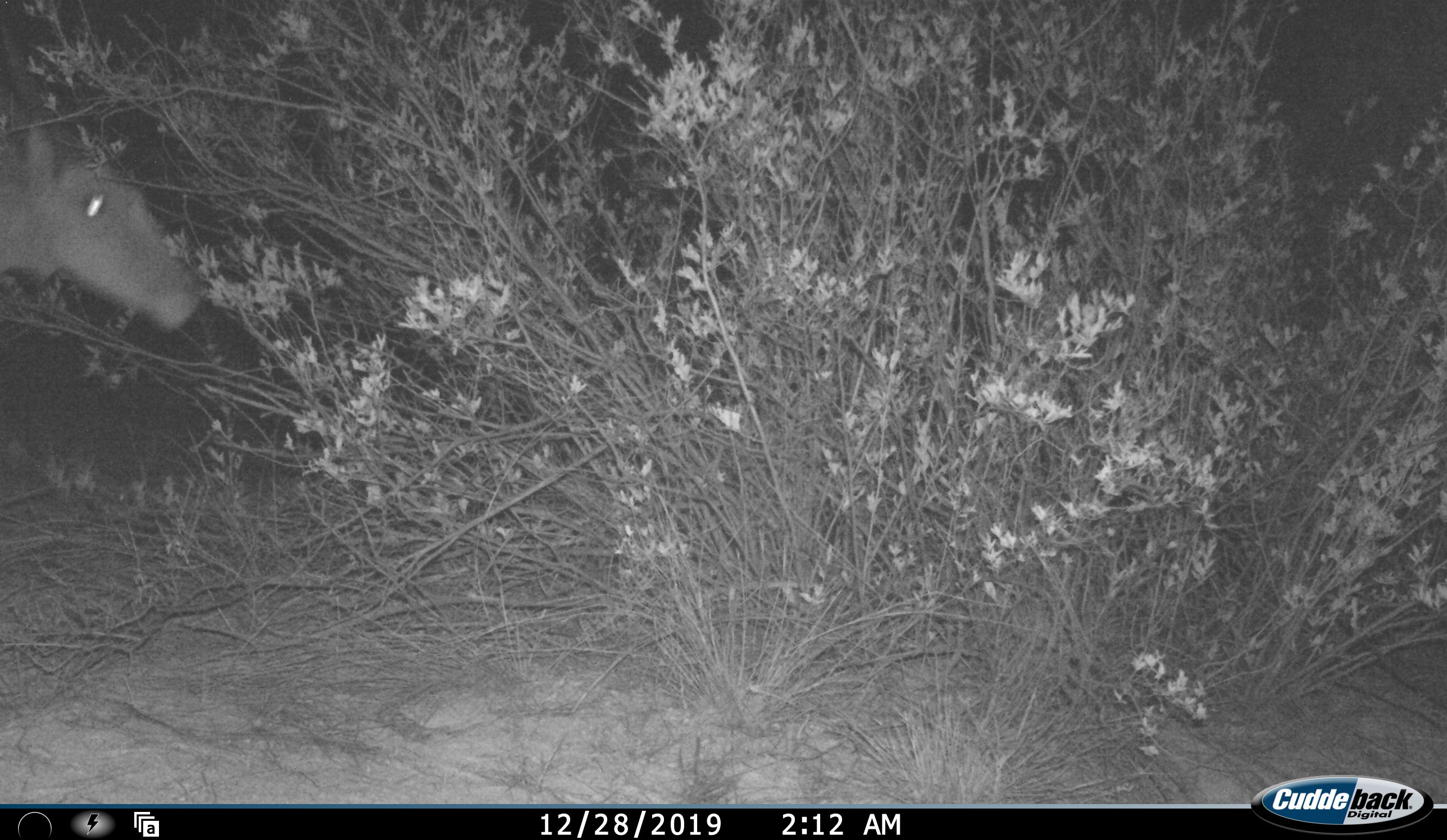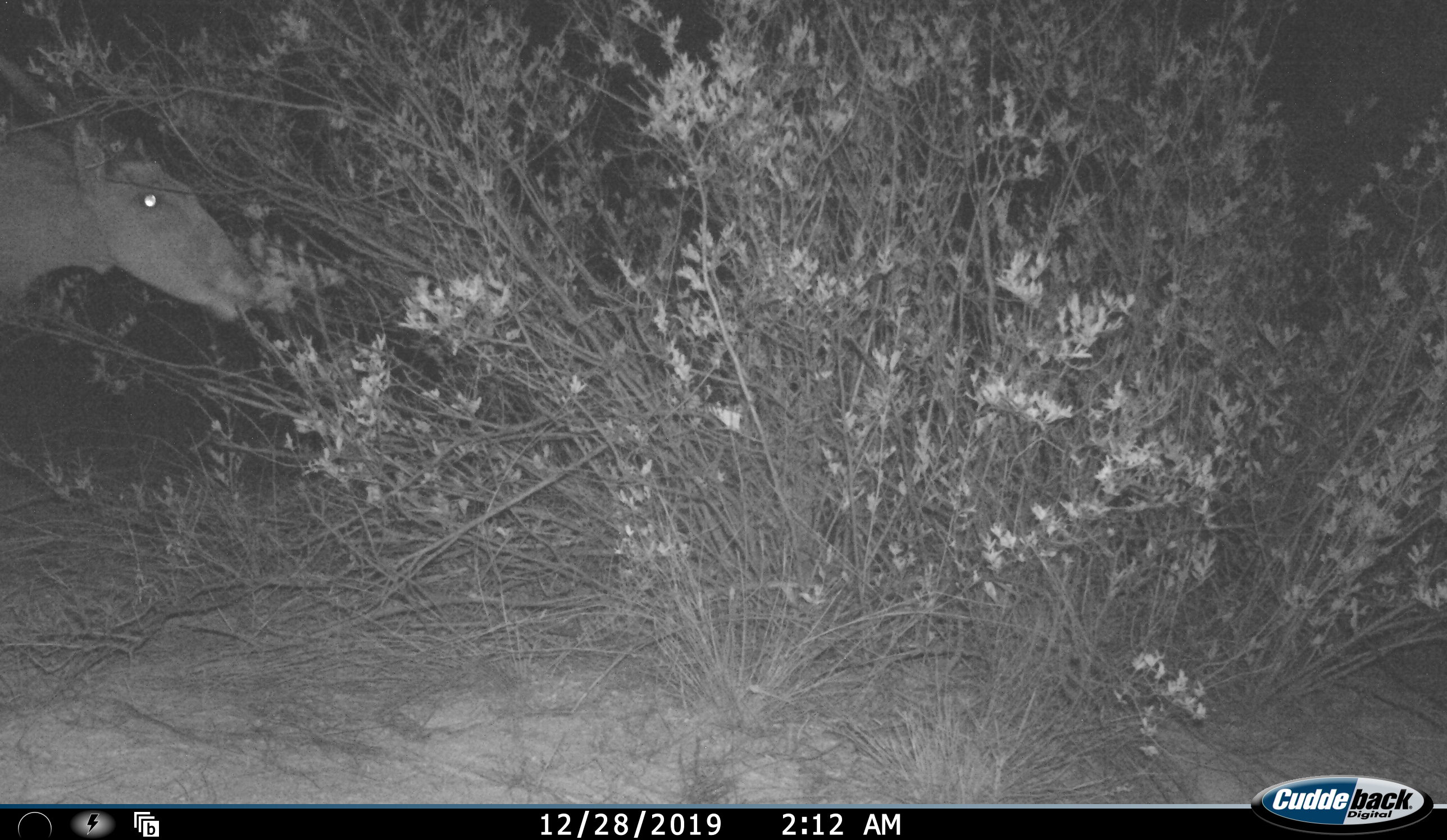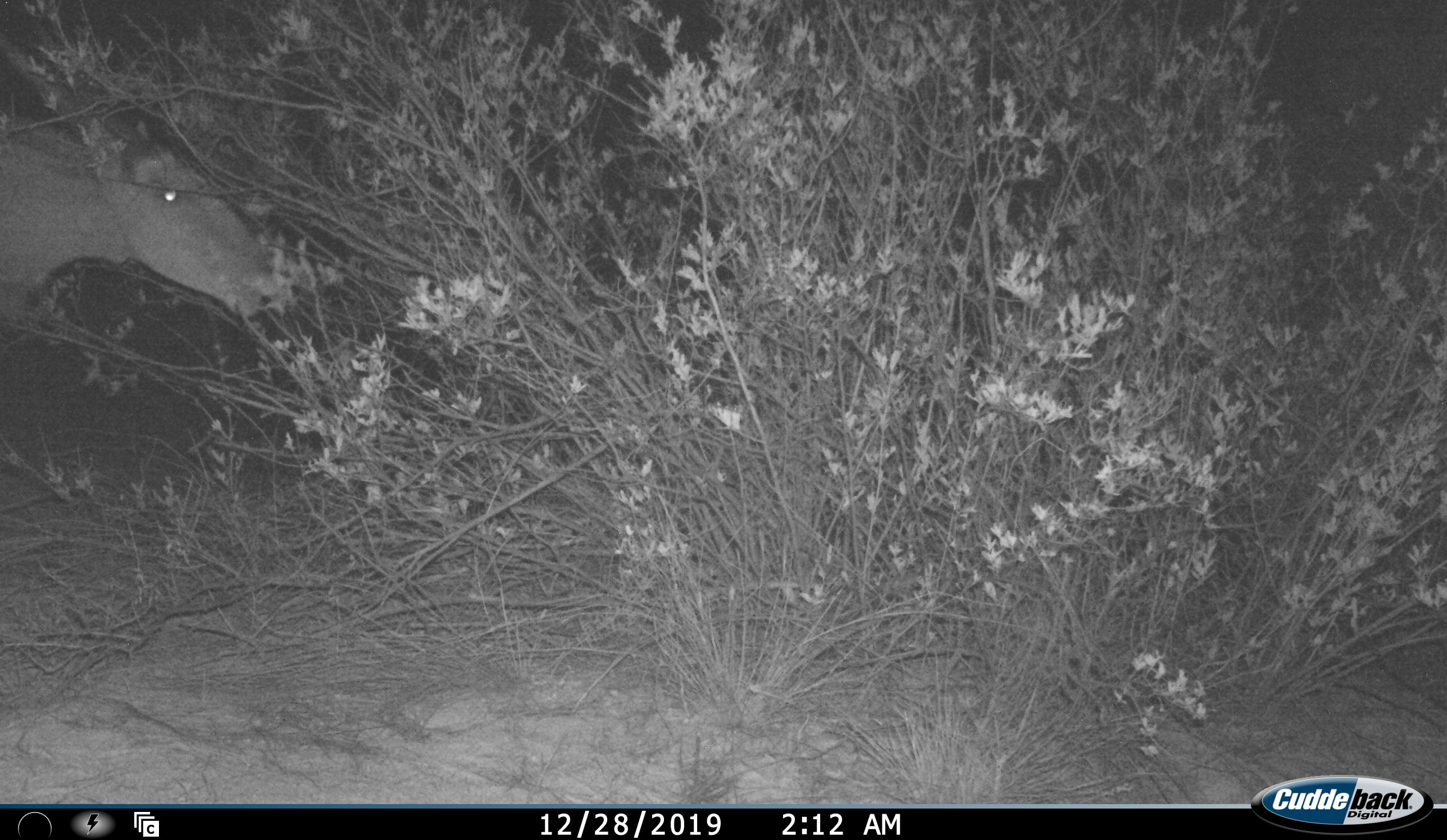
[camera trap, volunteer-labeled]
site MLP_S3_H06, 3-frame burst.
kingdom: Animalia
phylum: Chordata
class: Mammalia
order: Artiodactyla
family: Bovidae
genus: Tragelaphus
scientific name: Tragelaphus oryx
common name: eland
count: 1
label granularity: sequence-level